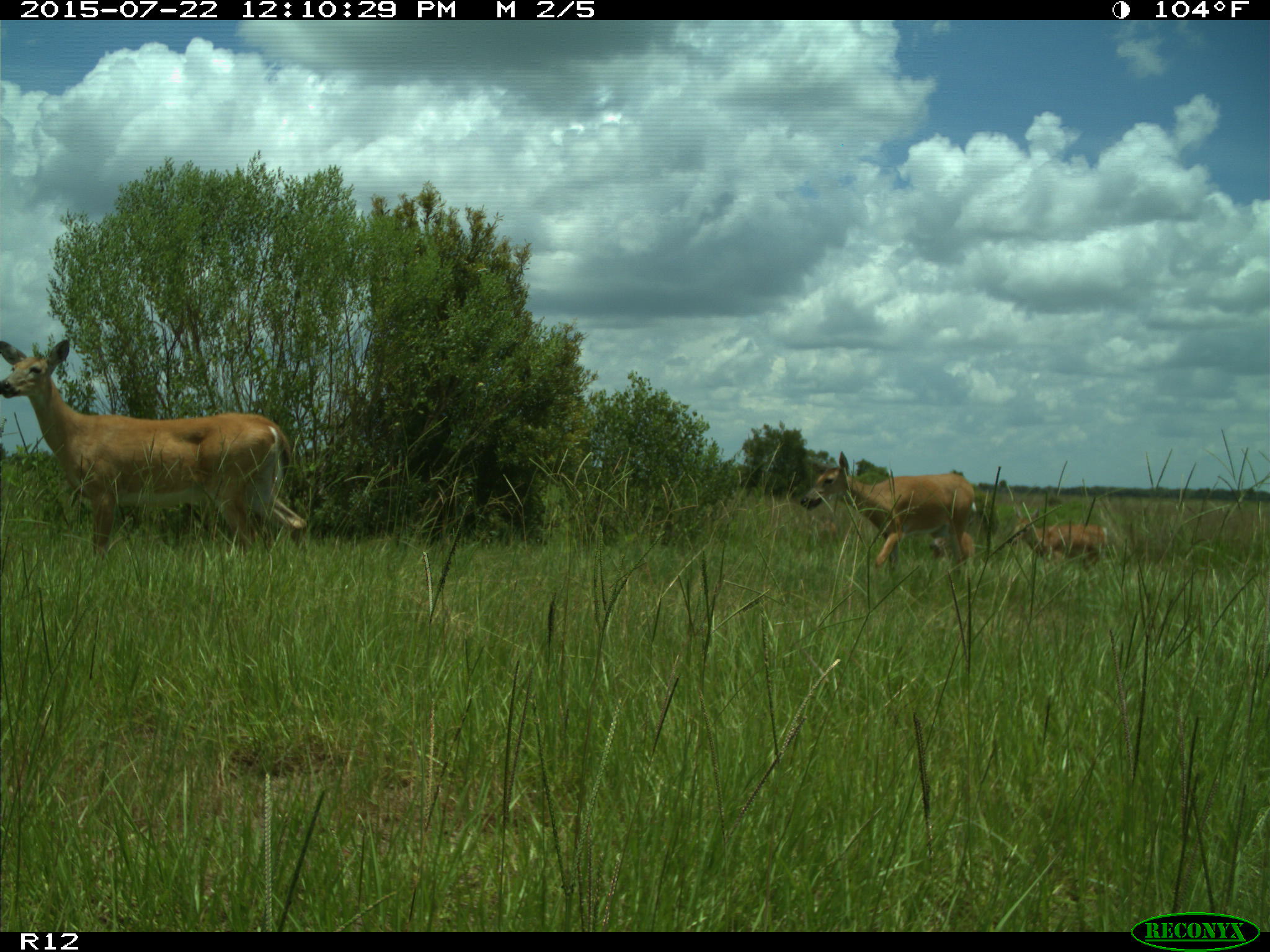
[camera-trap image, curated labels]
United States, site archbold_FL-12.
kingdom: Animalia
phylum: Chordata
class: Mammalia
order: Artiodactyla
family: Cervidae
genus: Odocoileus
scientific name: Odocoileus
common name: deer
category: unidentified deer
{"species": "unidentified deer (deer) (Odocoileus)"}